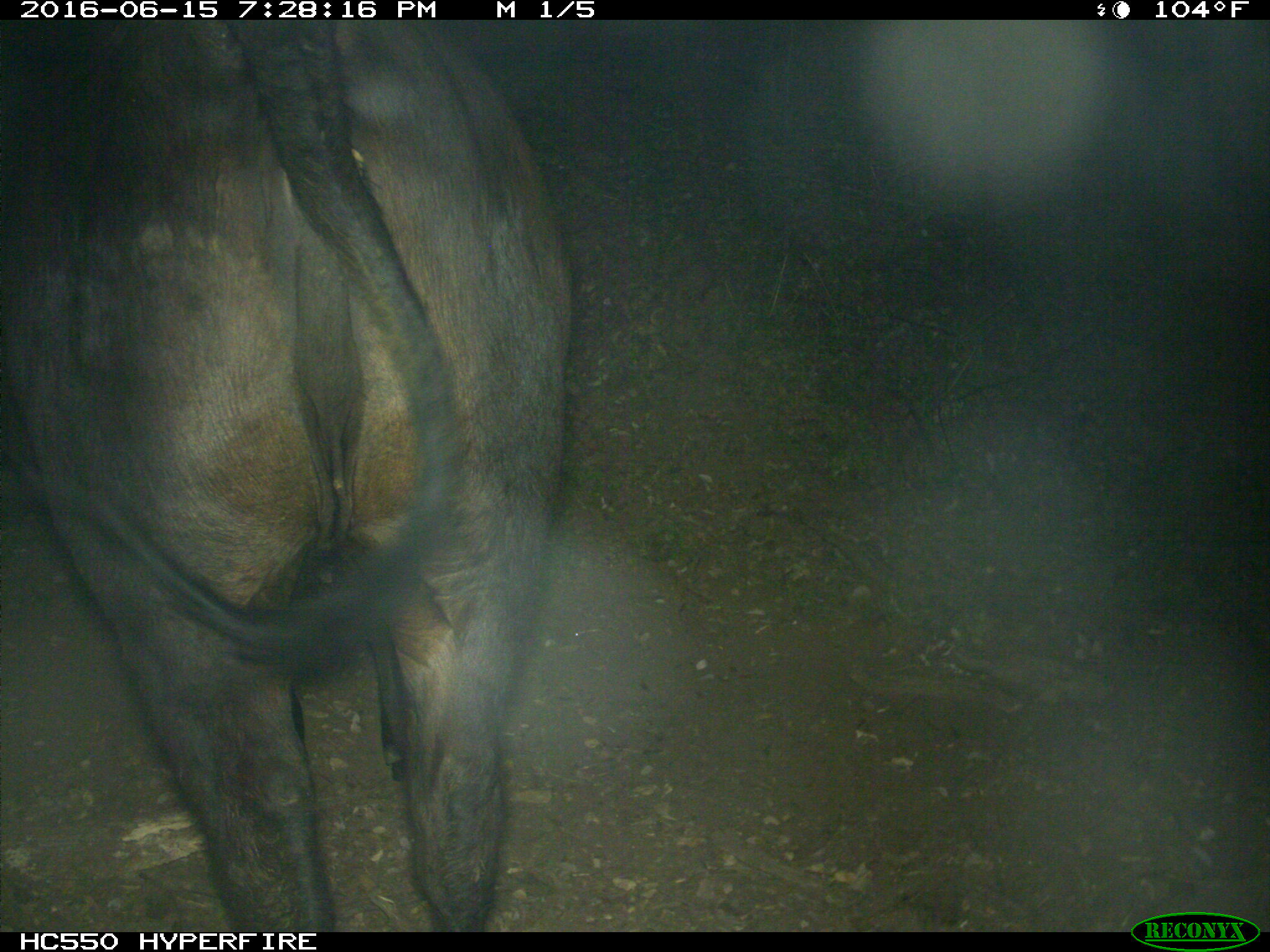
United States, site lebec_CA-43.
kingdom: Animalia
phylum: Chordata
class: Mammalia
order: Artiodactyla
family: Bovidae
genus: Bos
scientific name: Bos taurus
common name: domestic cow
Bos taurus (domestic cow).